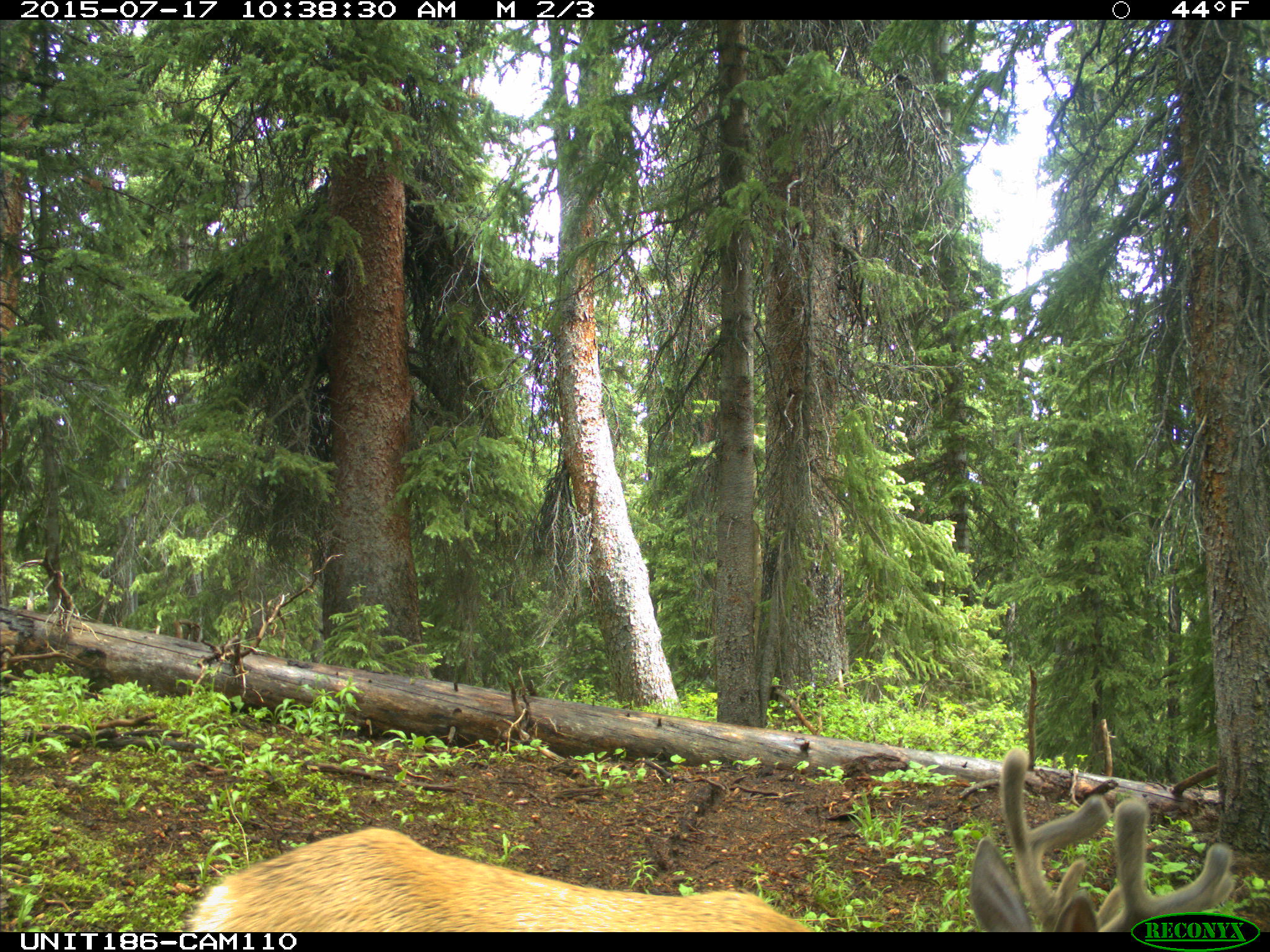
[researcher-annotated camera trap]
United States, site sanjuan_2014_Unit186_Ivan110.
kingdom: Animalia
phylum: Chordata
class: Mammalia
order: Artiodactyla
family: Cervidae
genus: Odocoileus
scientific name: Odocoileus hemionus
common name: mule deer